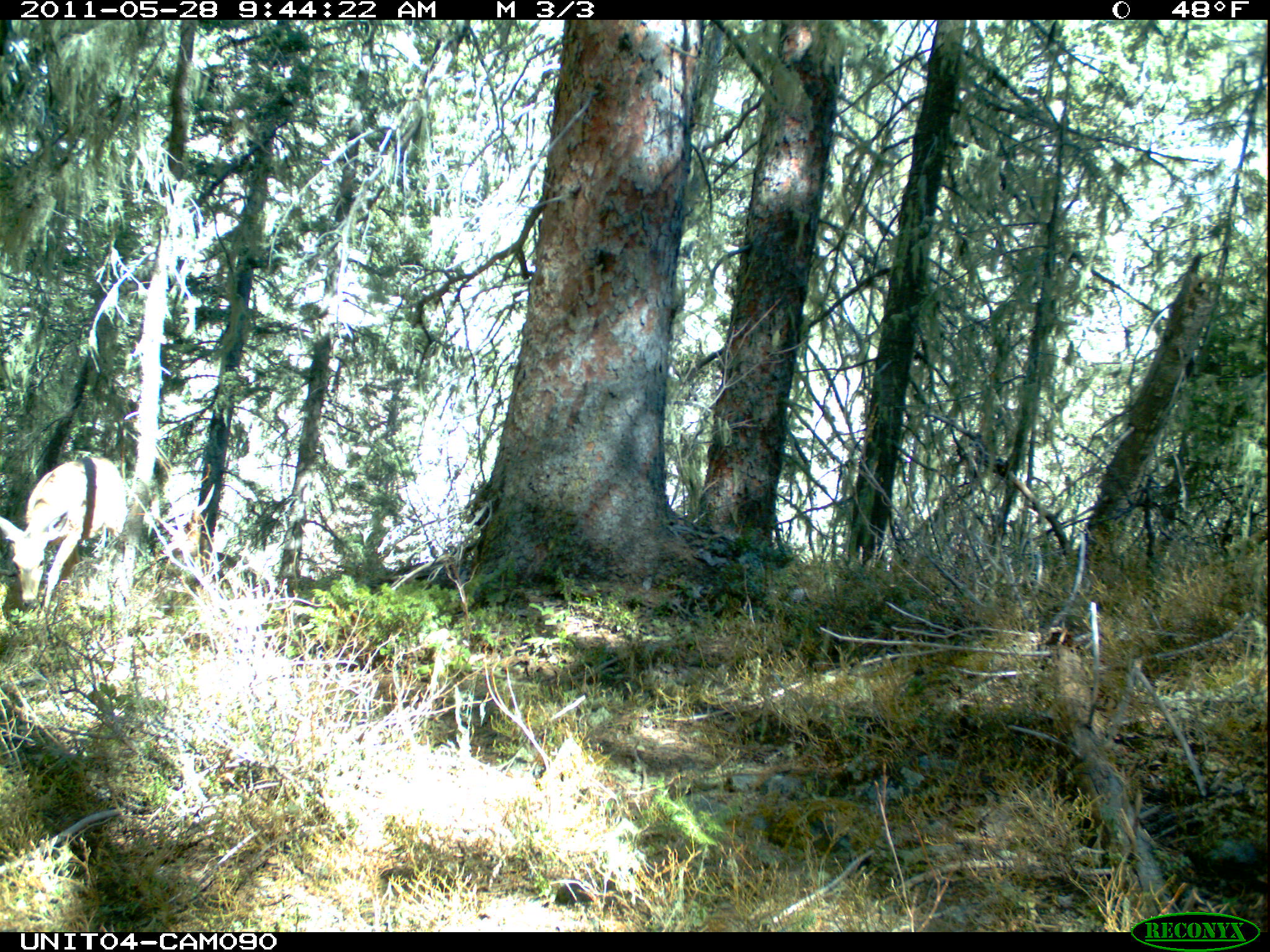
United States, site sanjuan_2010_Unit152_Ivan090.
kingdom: Animalia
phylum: Chordata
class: Mammalia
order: Artiodactyla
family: Cervidae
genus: Odocoileus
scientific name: Odocoileus hemionus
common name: mule deer